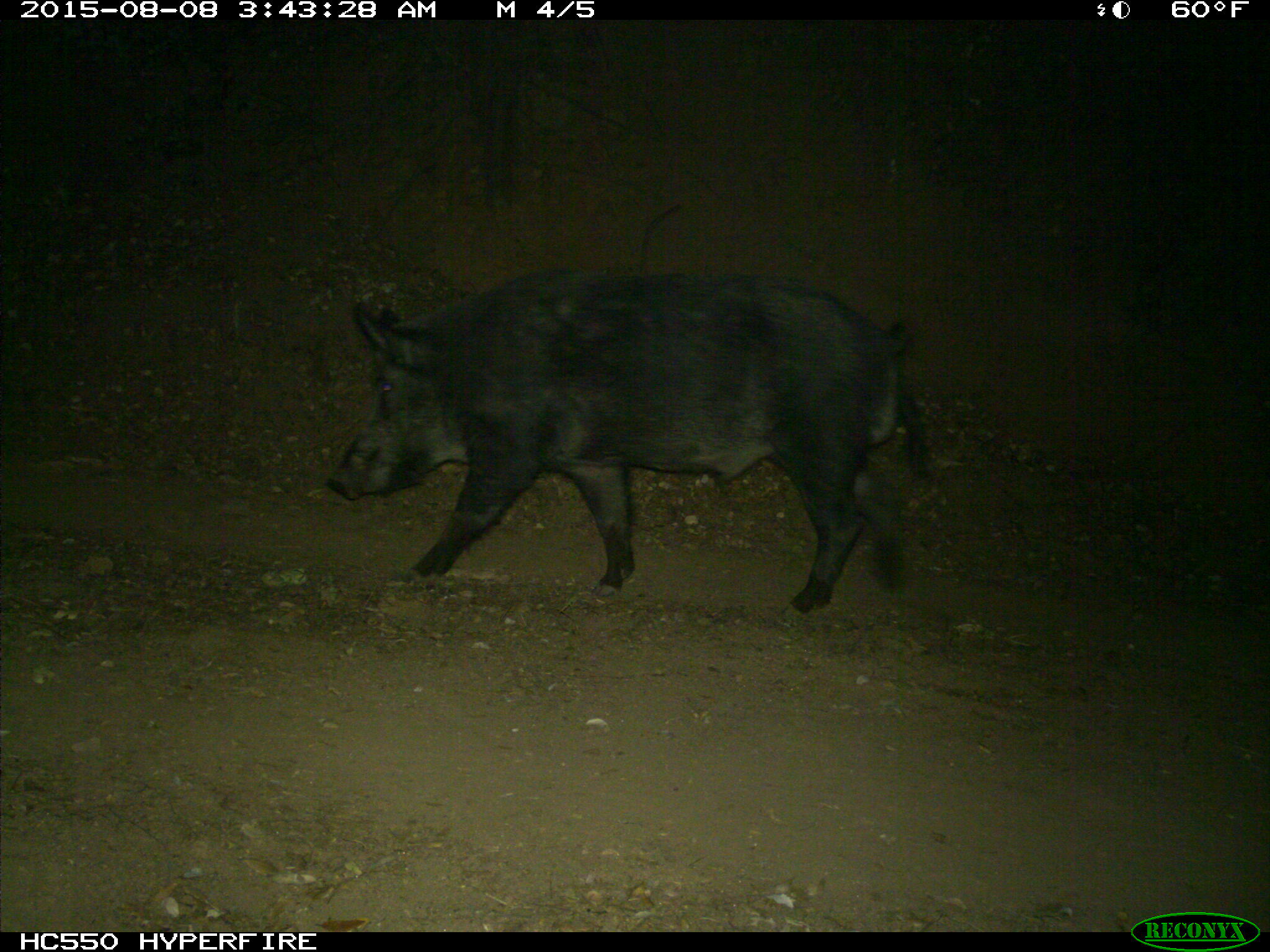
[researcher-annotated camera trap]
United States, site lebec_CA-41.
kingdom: Animalia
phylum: Chordata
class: Mammalia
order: Artiodactyla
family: Suidae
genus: Sus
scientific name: Sus scrofa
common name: wild boar